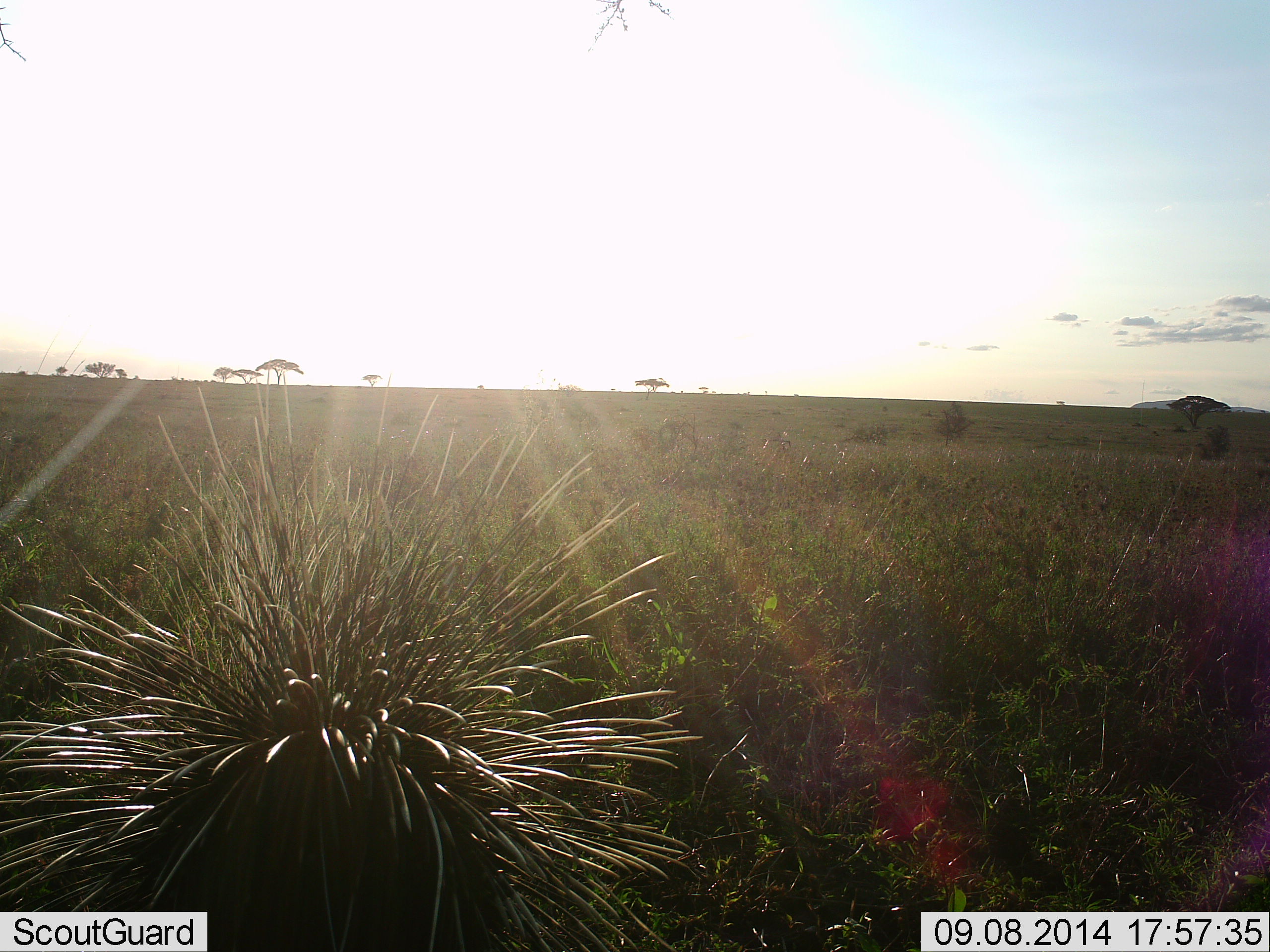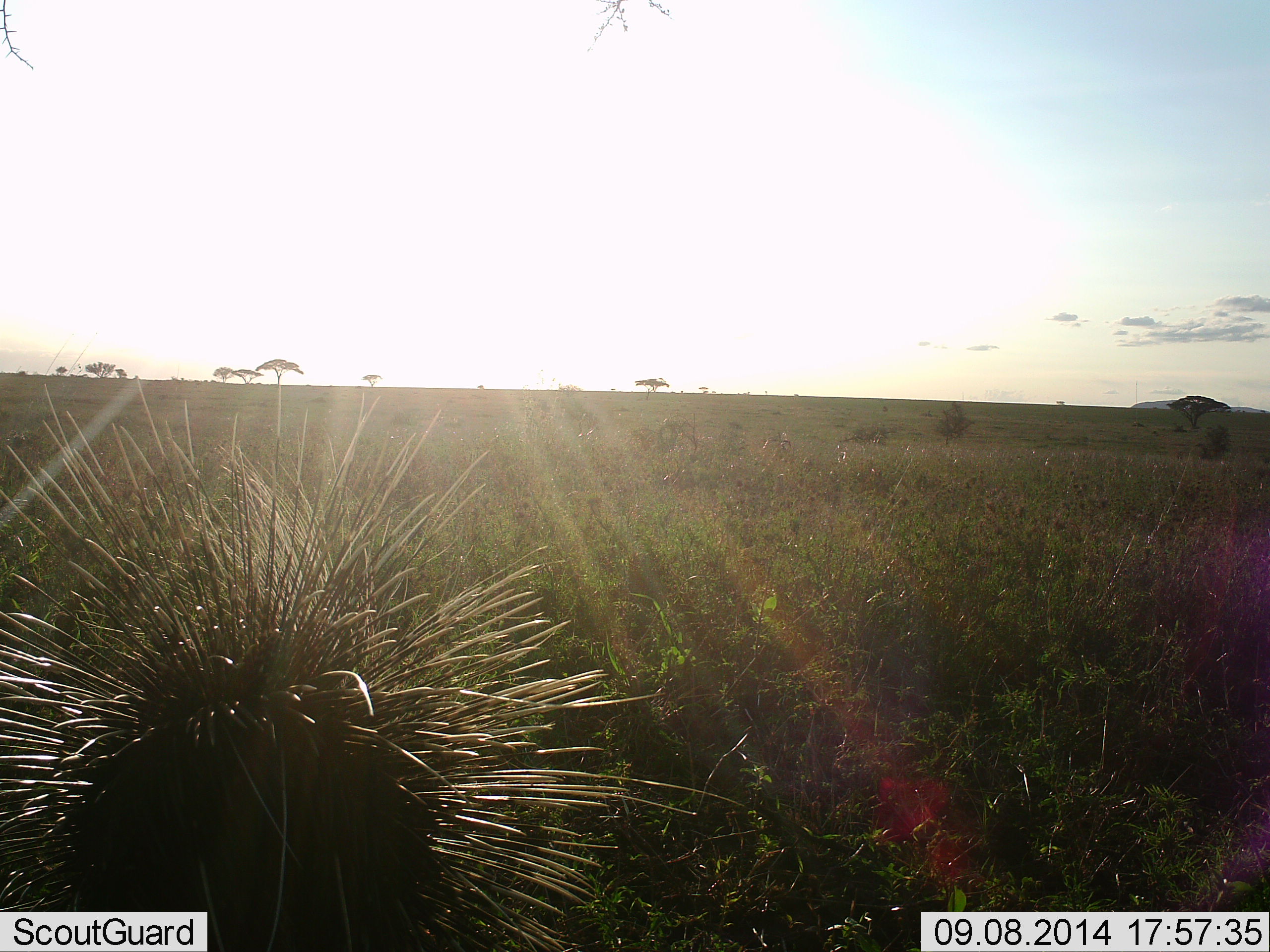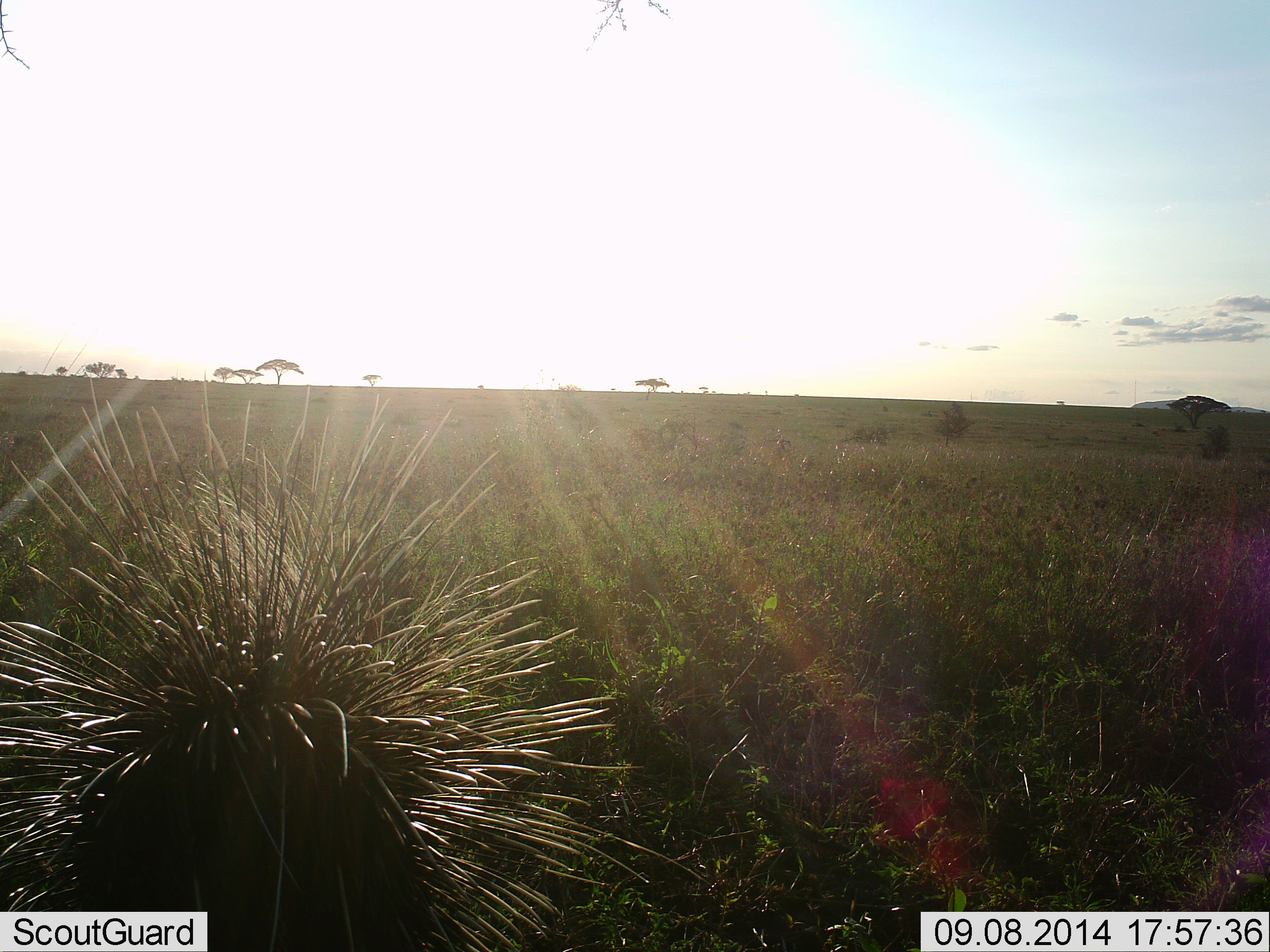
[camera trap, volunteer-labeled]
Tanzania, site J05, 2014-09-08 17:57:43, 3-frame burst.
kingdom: Animalia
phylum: Chordata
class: Mammalia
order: Rodentia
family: Hystricidae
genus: Hystrix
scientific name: Hystrix cristata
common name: crested porcupine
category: porcupine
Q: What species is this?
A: Porcupine (crested porcupine) (Hystrix cristata).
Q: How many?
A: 1.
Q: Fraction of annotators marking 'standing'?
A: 70%.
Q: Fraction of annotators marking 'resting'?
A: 0%.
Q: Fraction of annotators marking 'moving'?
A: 30%.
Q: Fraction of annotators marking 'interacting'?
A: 0%.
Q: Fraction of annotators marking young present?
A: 0%.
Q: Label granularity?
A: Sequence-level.